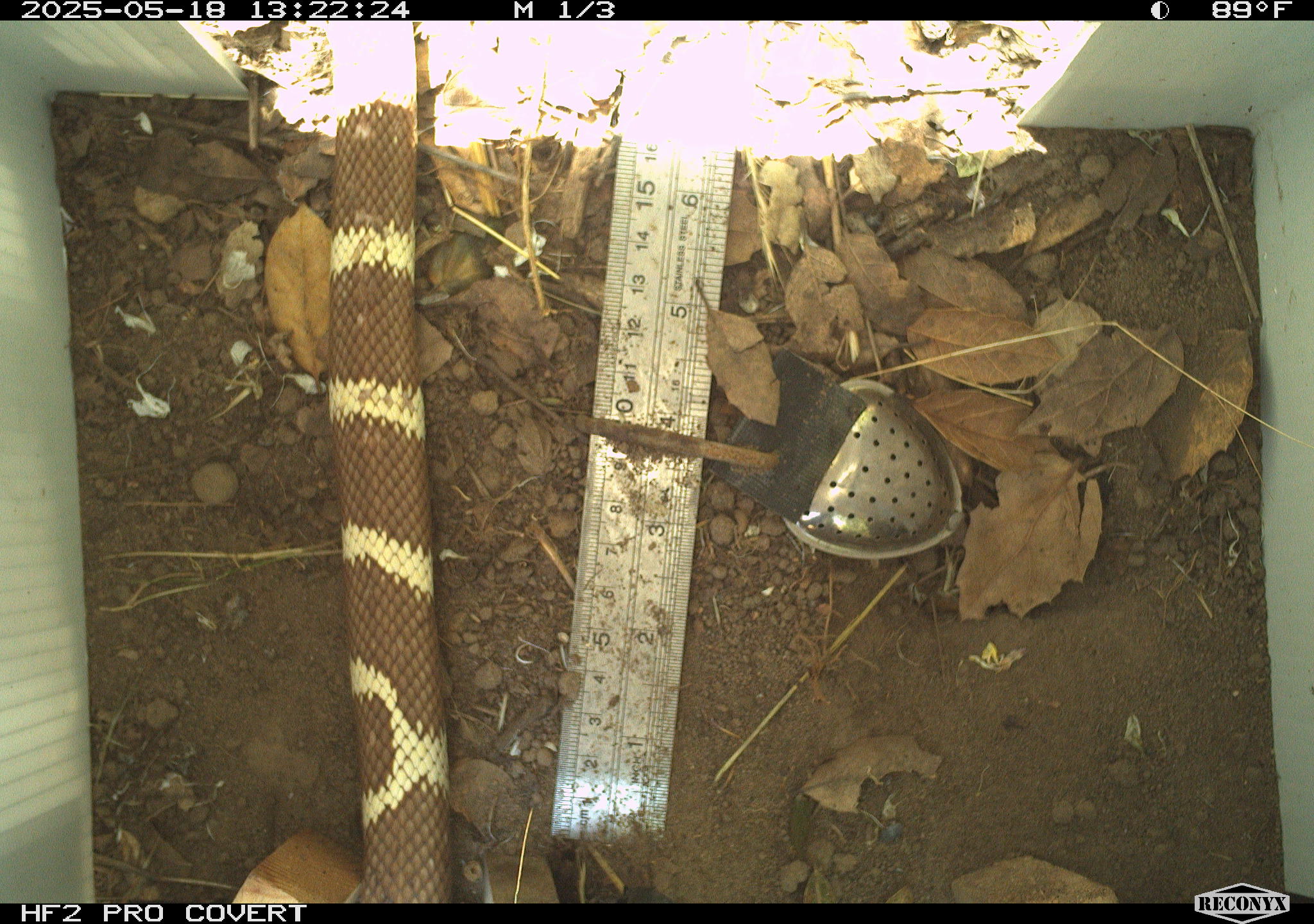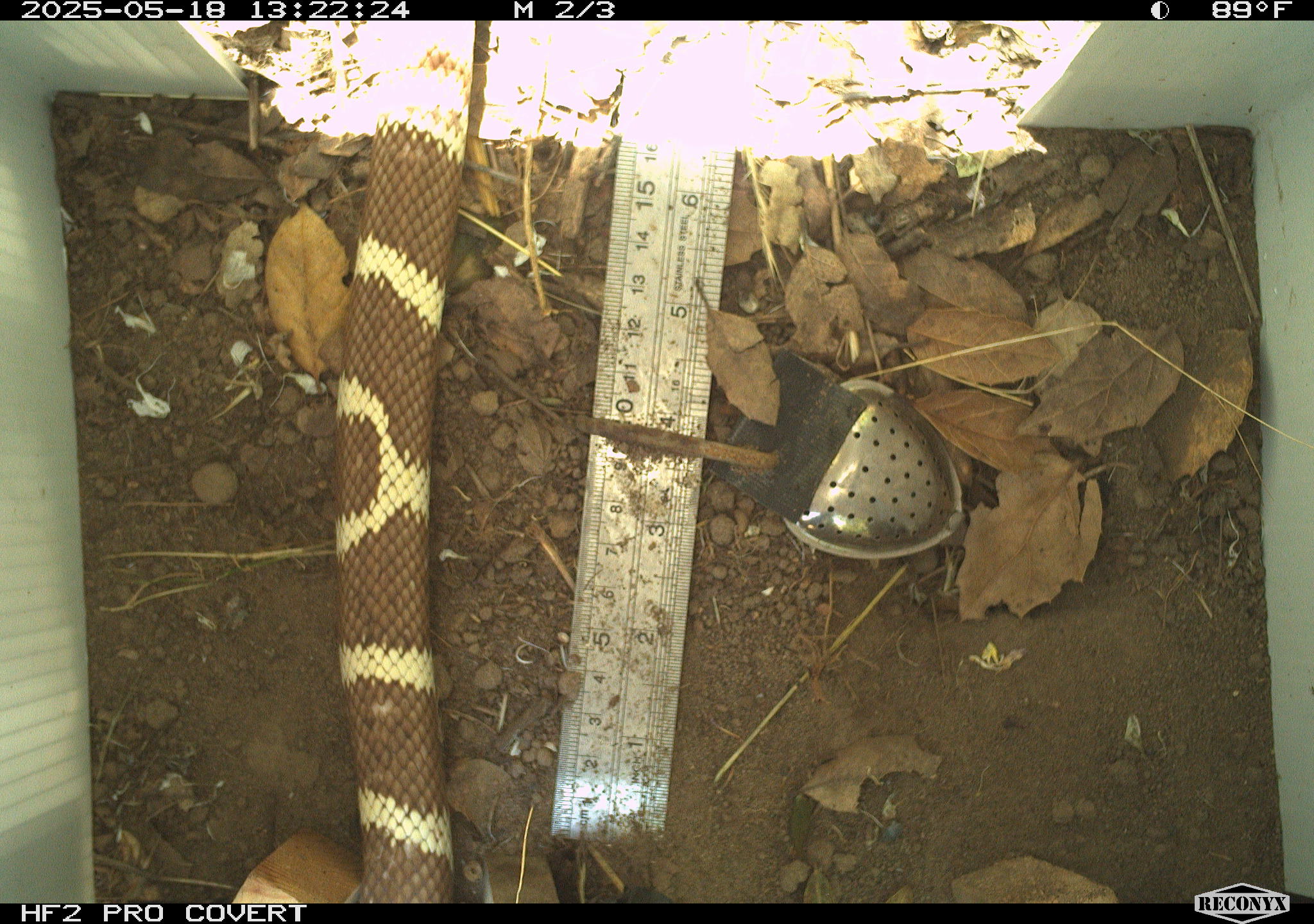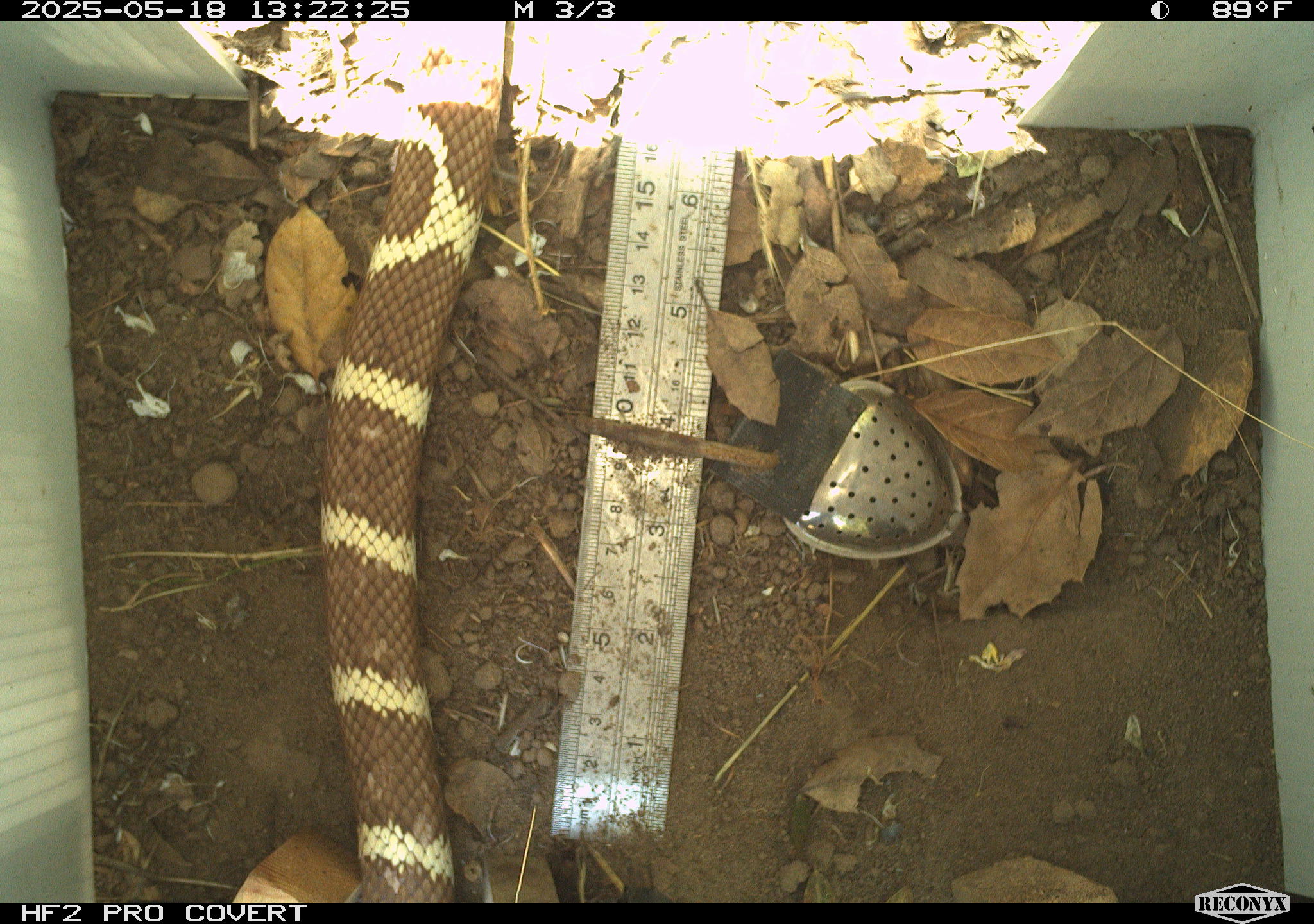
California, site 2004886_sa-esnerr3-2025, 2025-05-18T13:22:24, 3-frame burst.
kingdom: Animalia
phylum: Chordata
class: Reptilia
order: Squamata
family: Colubridae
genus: Lampropeltis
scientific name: Lampropeltis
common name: king snakes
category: lampropeltis species